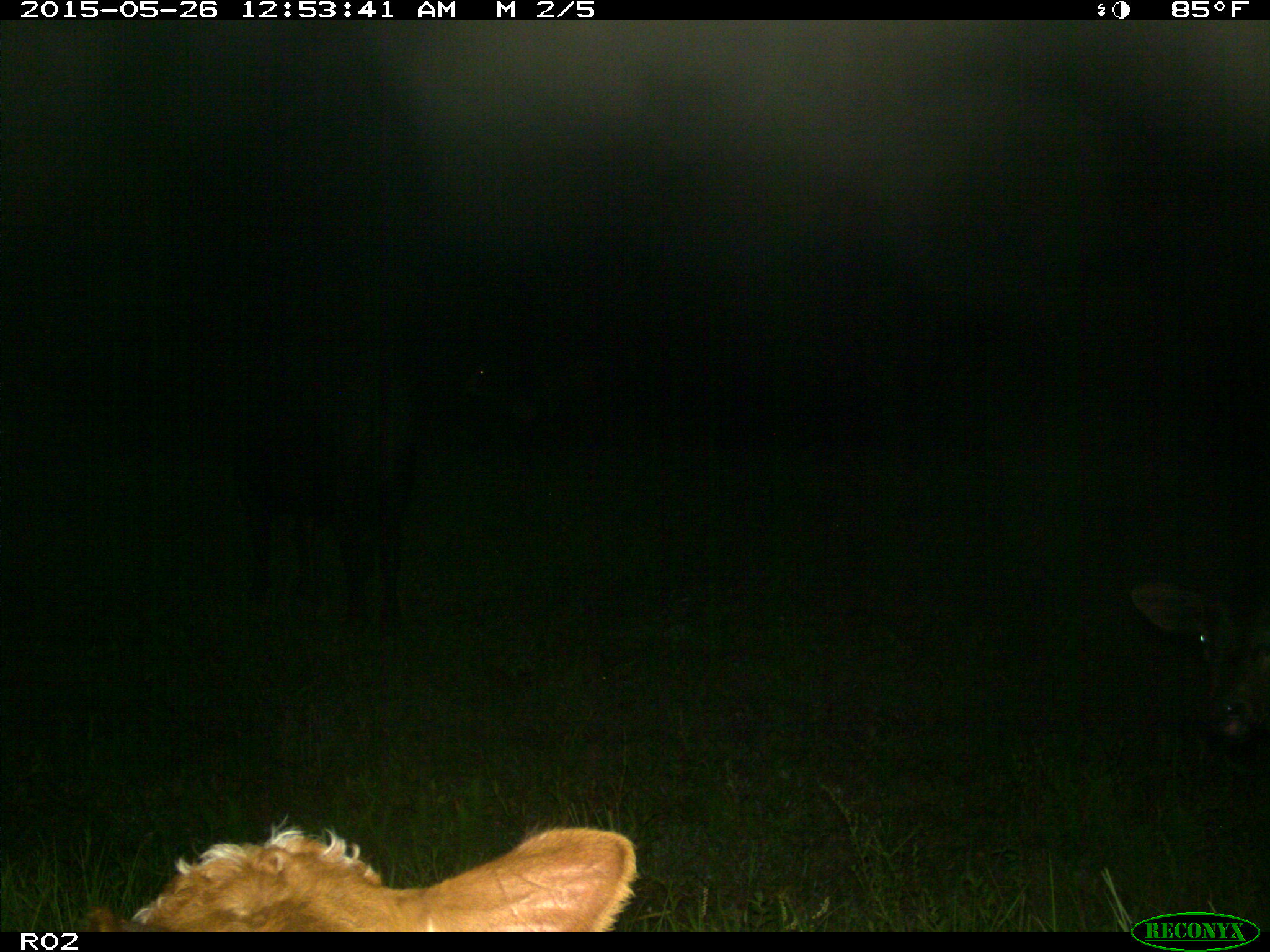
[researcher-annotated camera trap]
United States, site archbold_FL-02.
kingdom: Animalia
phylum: Chordata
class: Mammalia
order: Artiodactyla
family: Bovidae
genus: Bos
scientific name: Bos taurus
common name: domestic cow